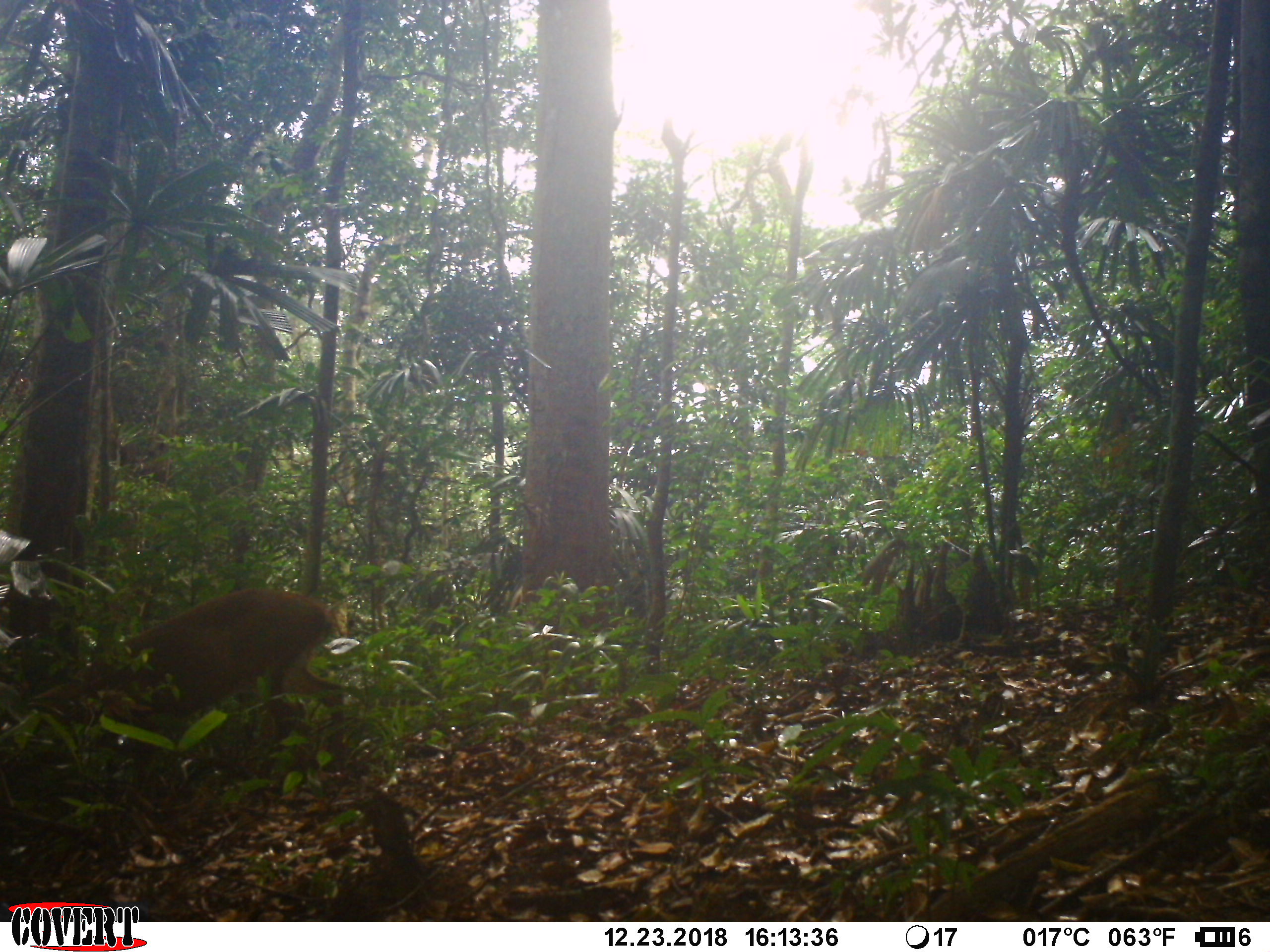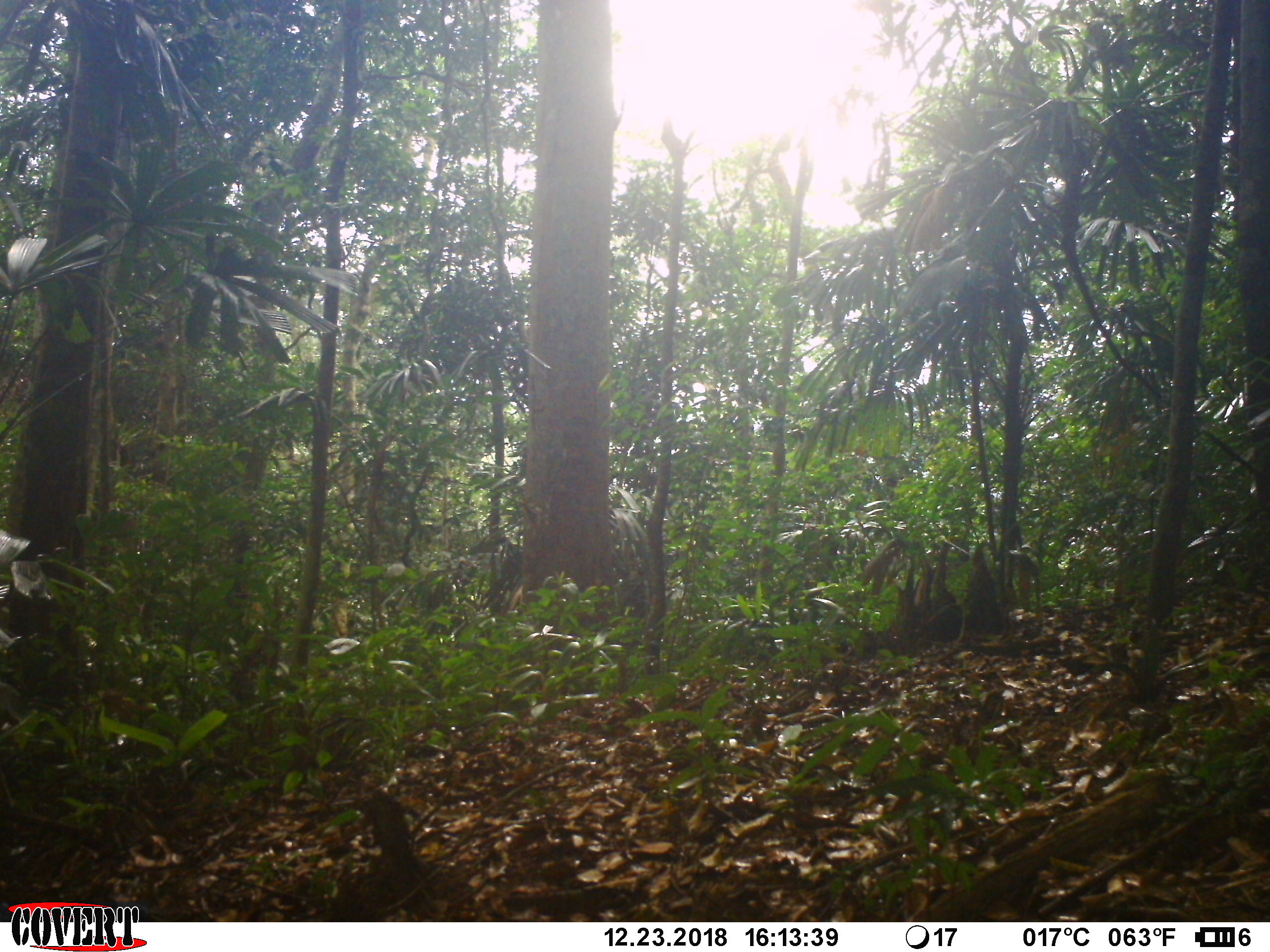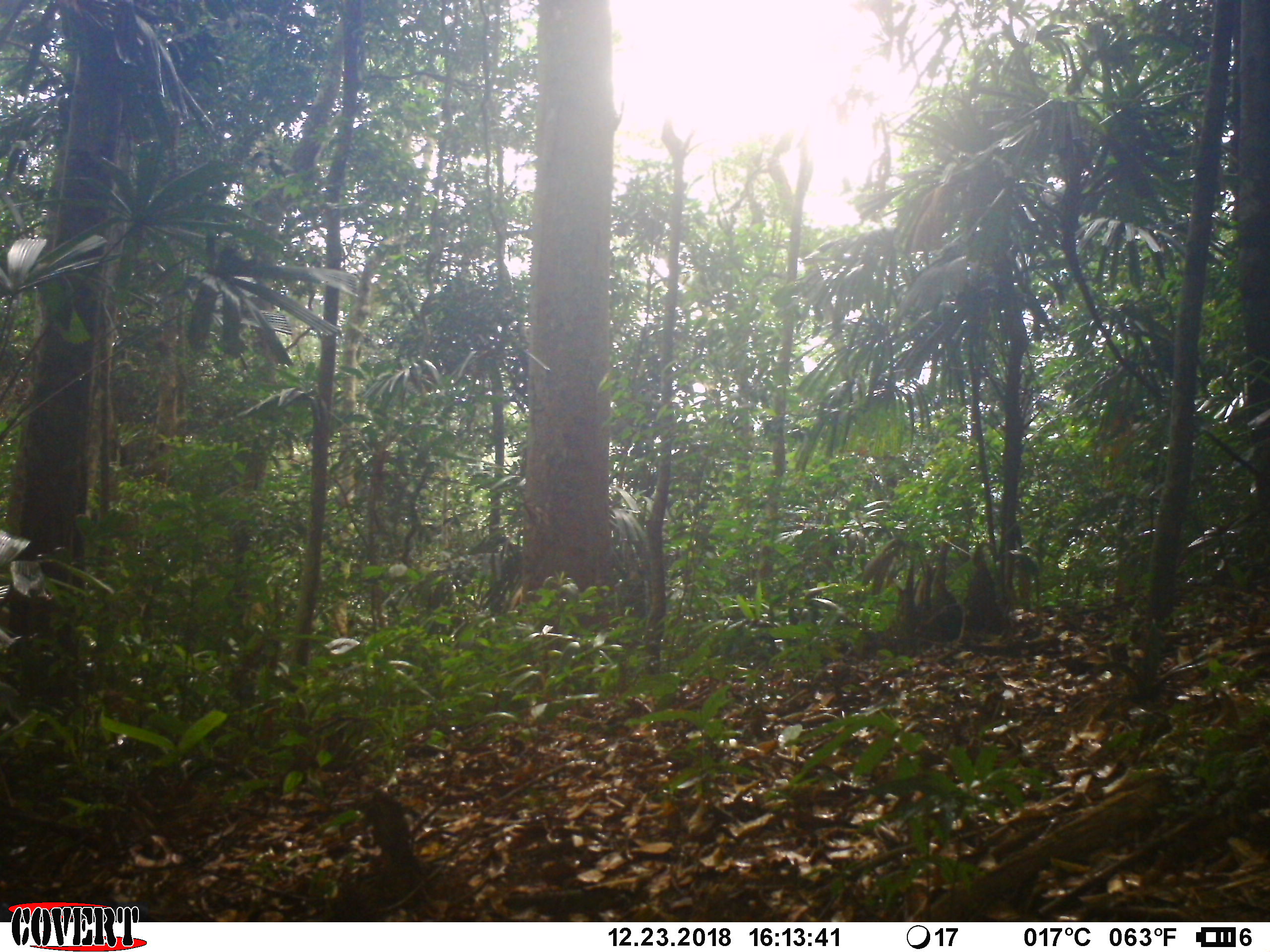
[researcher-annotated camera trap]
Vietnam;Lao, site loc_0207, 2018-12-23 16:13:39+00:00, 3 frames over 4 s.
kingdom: Animalia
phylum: Chordata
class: Mammalia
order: Artiodactyla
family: Cervidae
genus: Muntiacus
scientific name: Muntiacus vuquangensis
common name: large-antlered muntjac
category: large antlered muntjac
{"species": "large antlered muntjac (large-antlered muntjac) (Muntiacus vuquangensis)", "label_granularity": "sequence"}